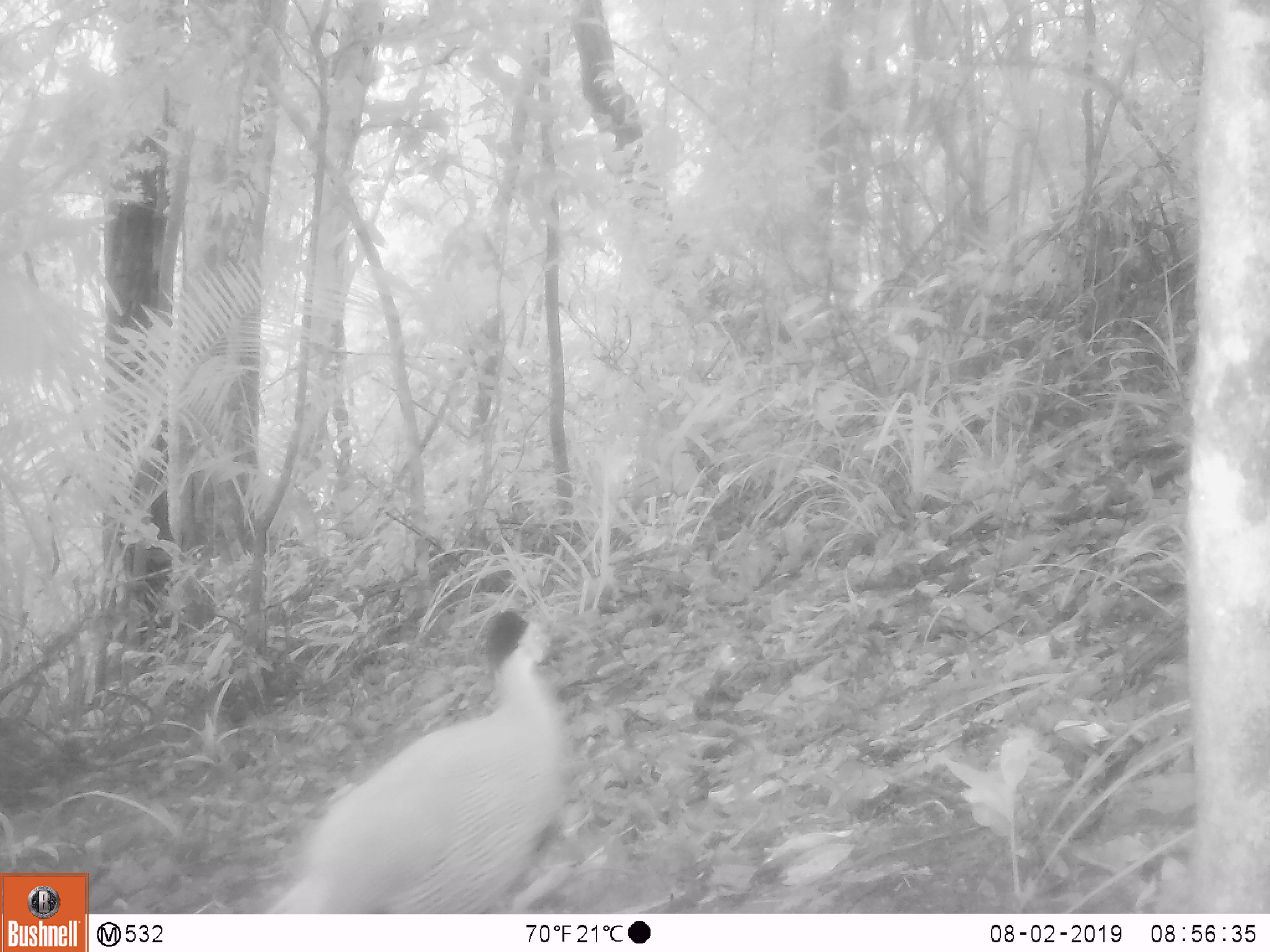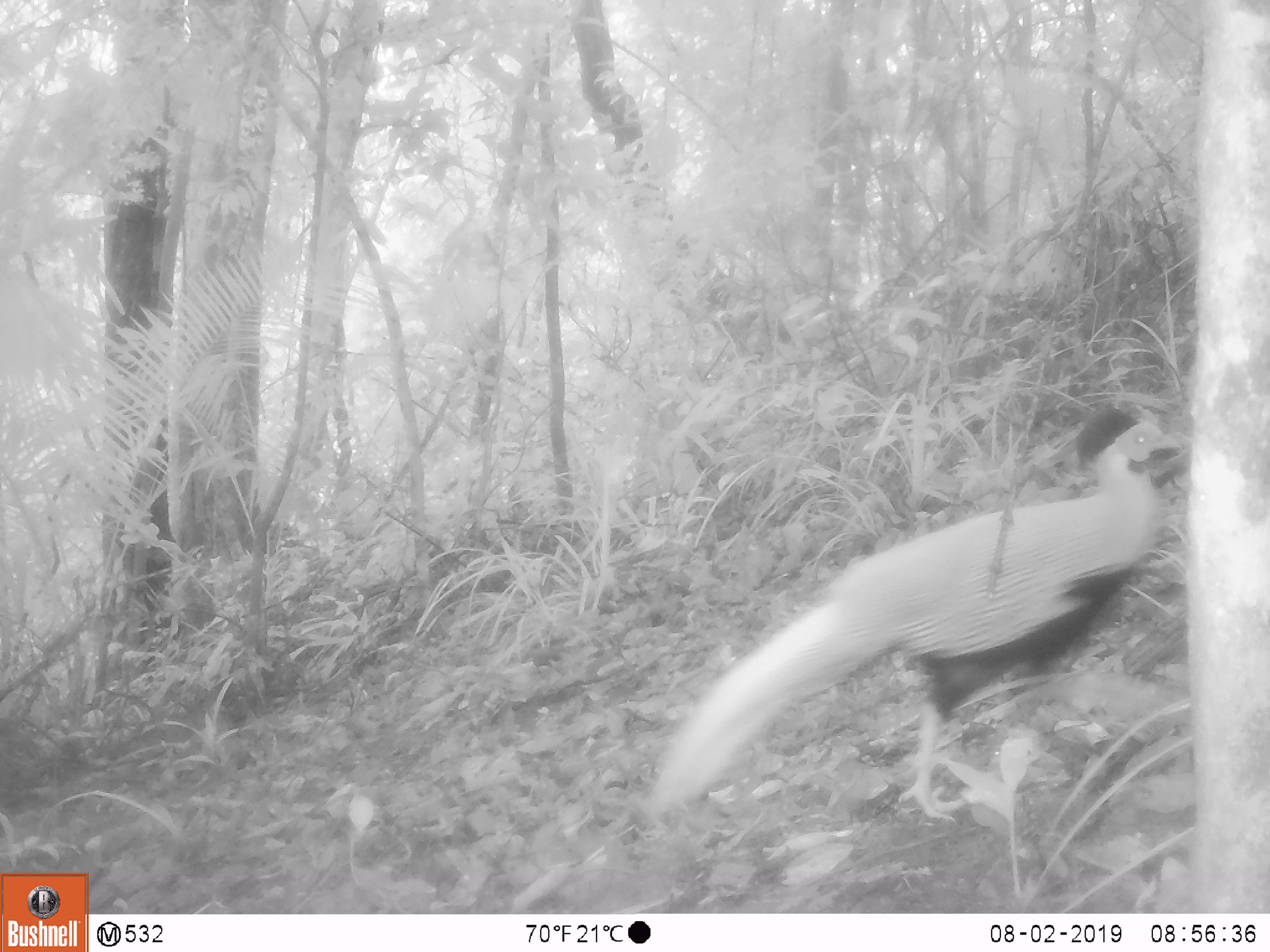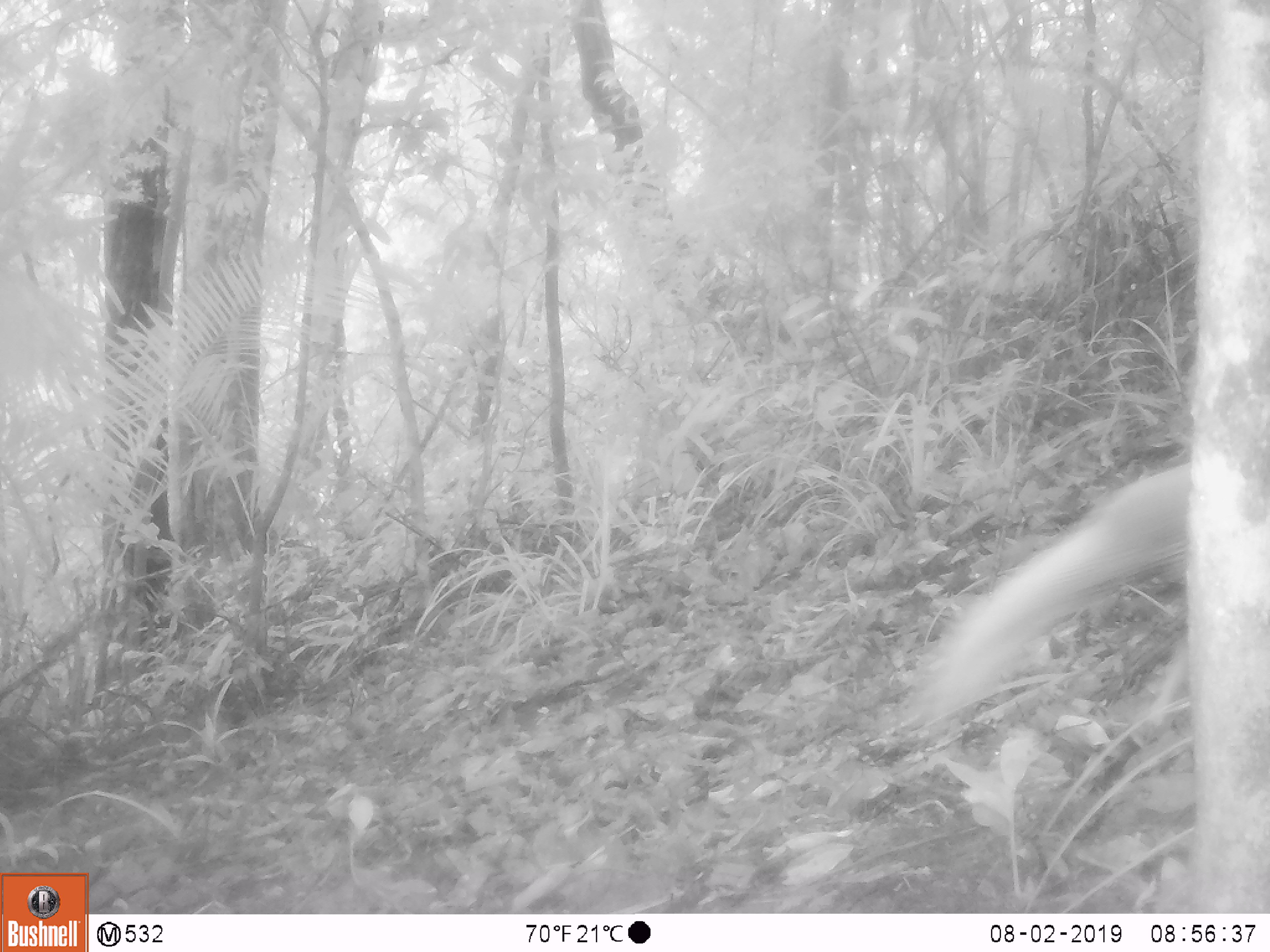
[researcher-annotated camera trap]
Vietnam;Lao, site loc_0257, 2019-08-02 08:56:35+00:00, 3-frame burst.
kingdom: Animalia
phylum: Chordata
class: Aves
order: Galliformes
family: Phasianidae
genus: Lophura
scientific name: Lophura nycthemera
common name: silver pheasant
Silver pheasant (Lophura nycthemera). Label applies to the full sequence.